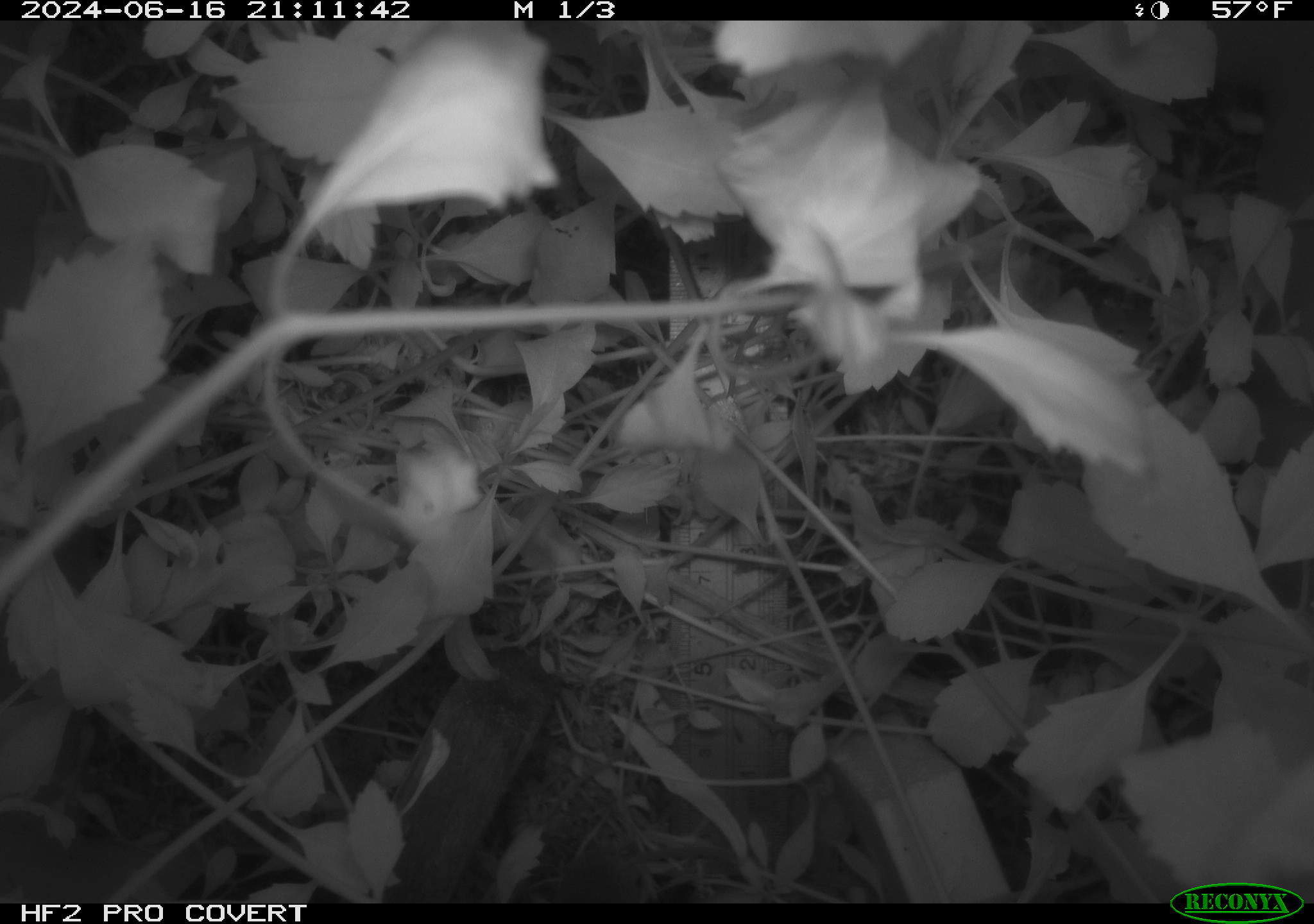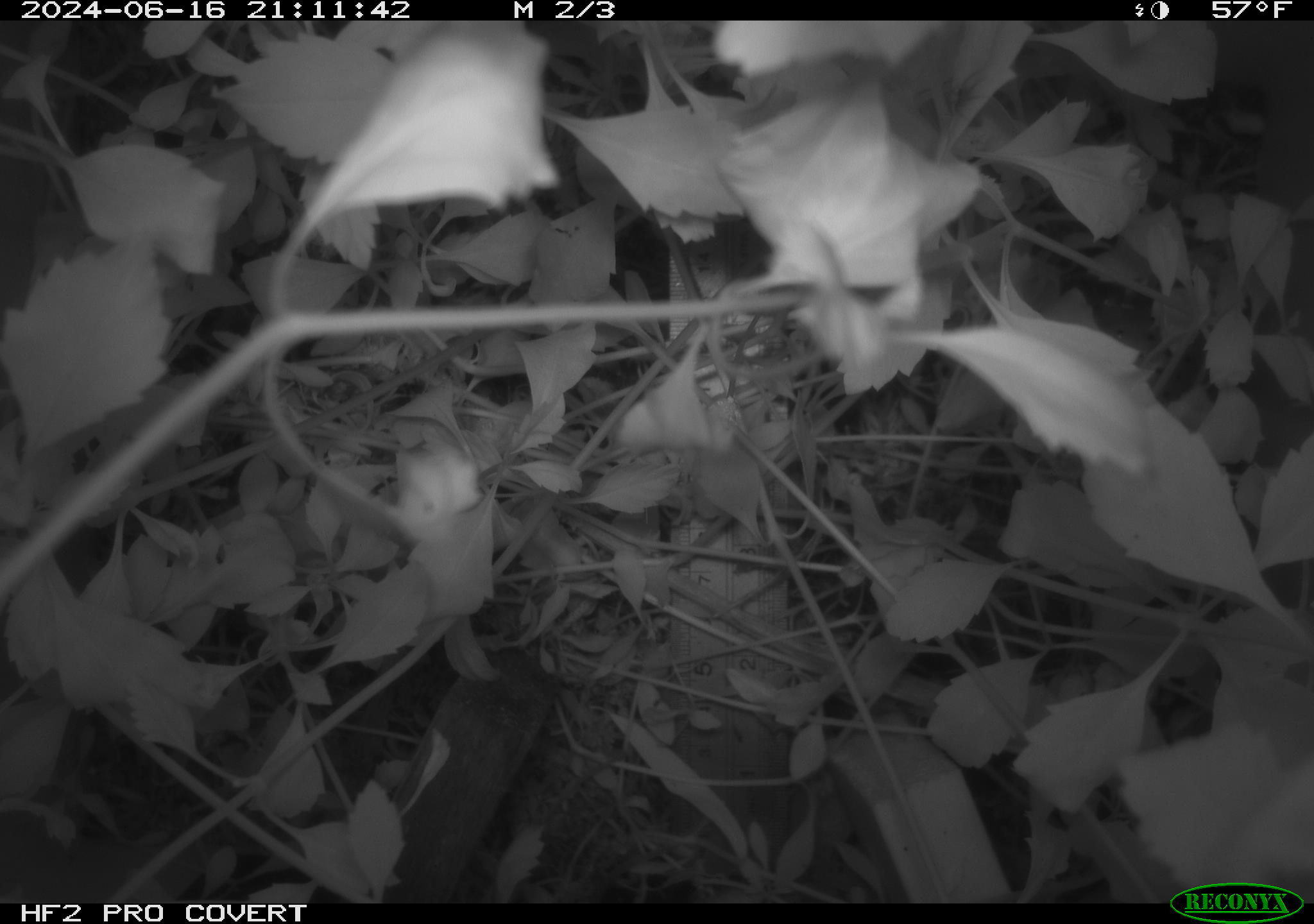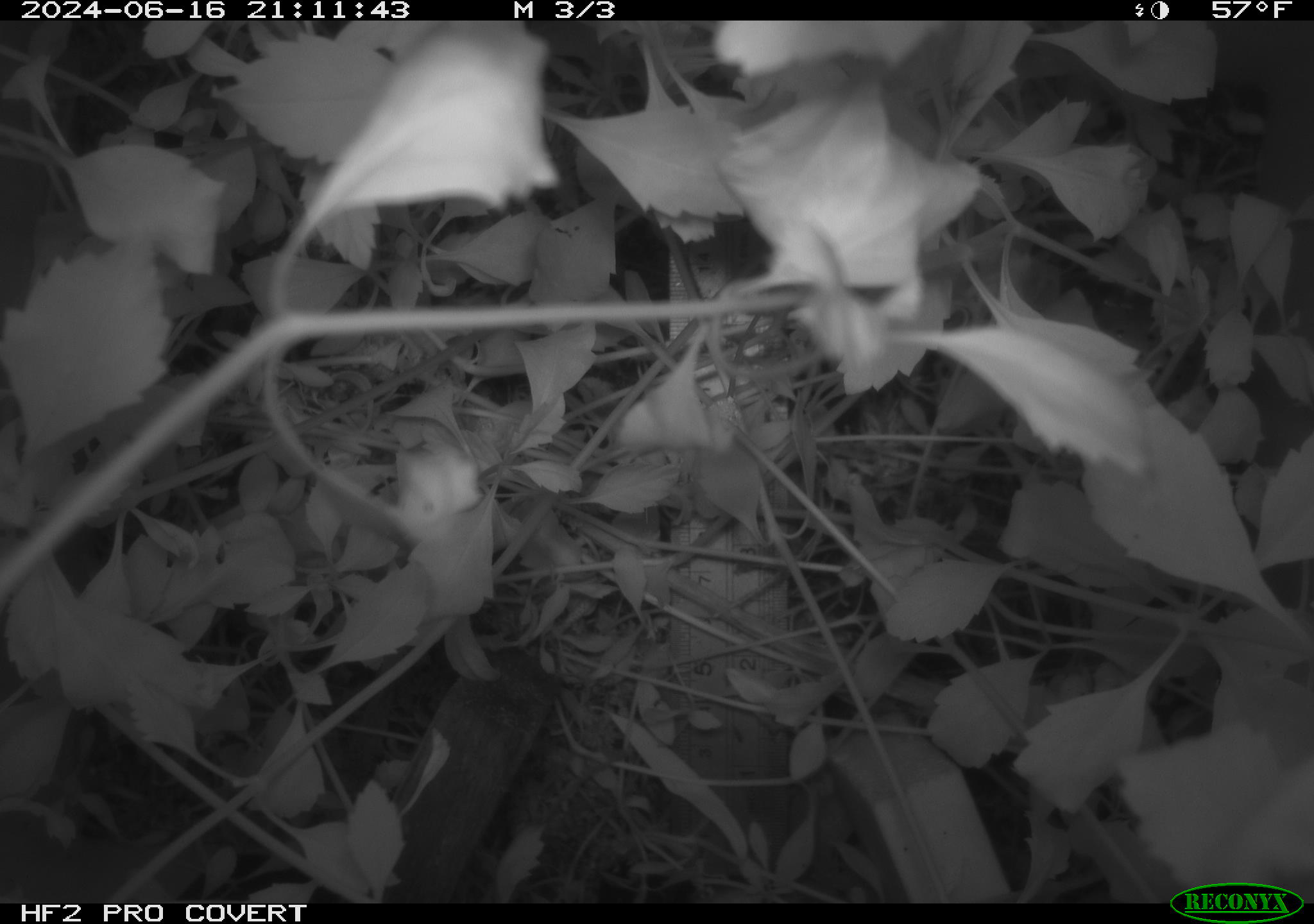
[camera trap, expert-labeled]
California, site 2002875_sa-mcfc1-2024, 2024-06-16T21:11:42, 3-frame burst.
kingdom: Animalia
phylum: Chordata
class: Mammalia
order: Rodentia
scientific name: Rodentia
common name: rodent